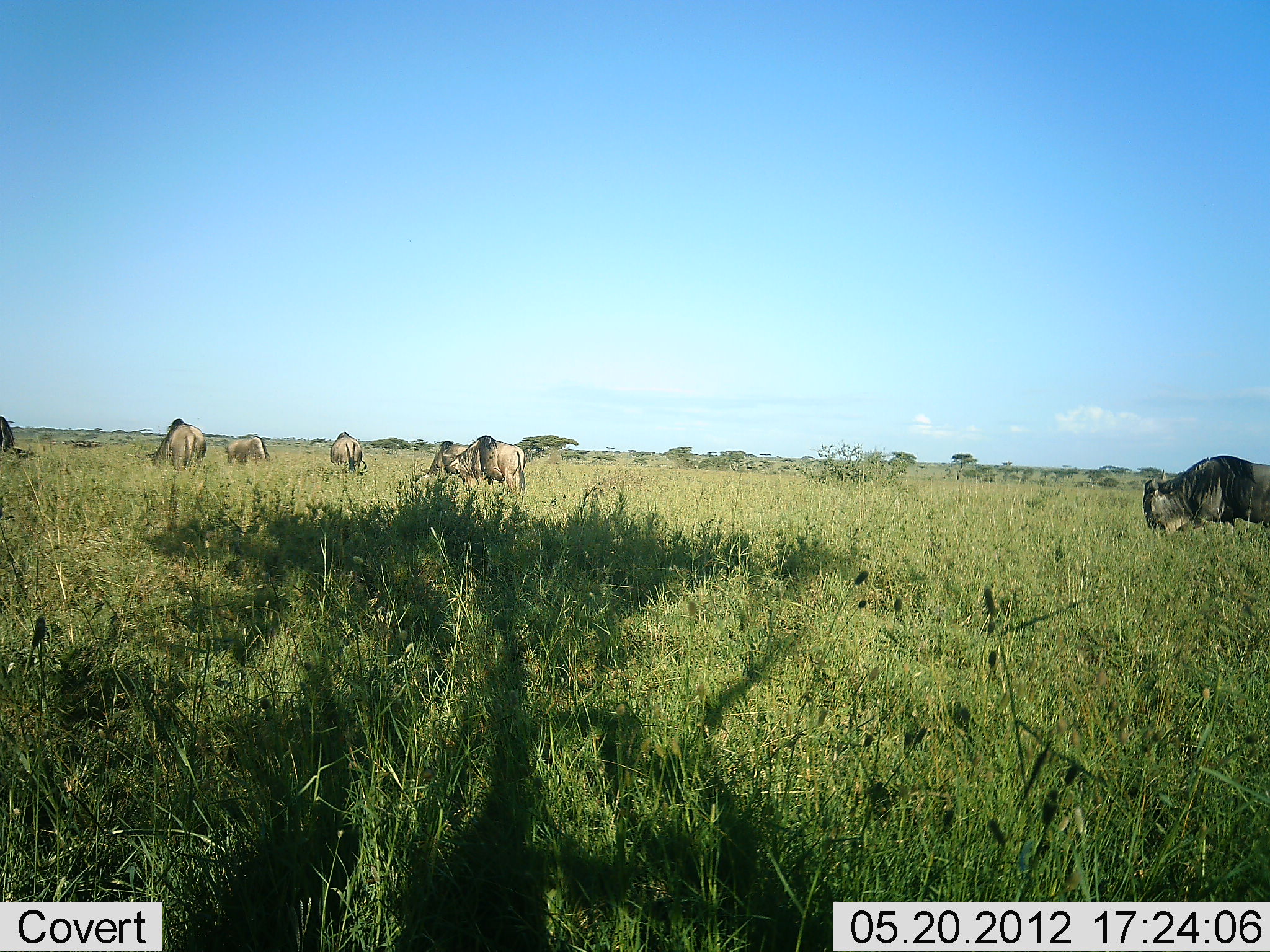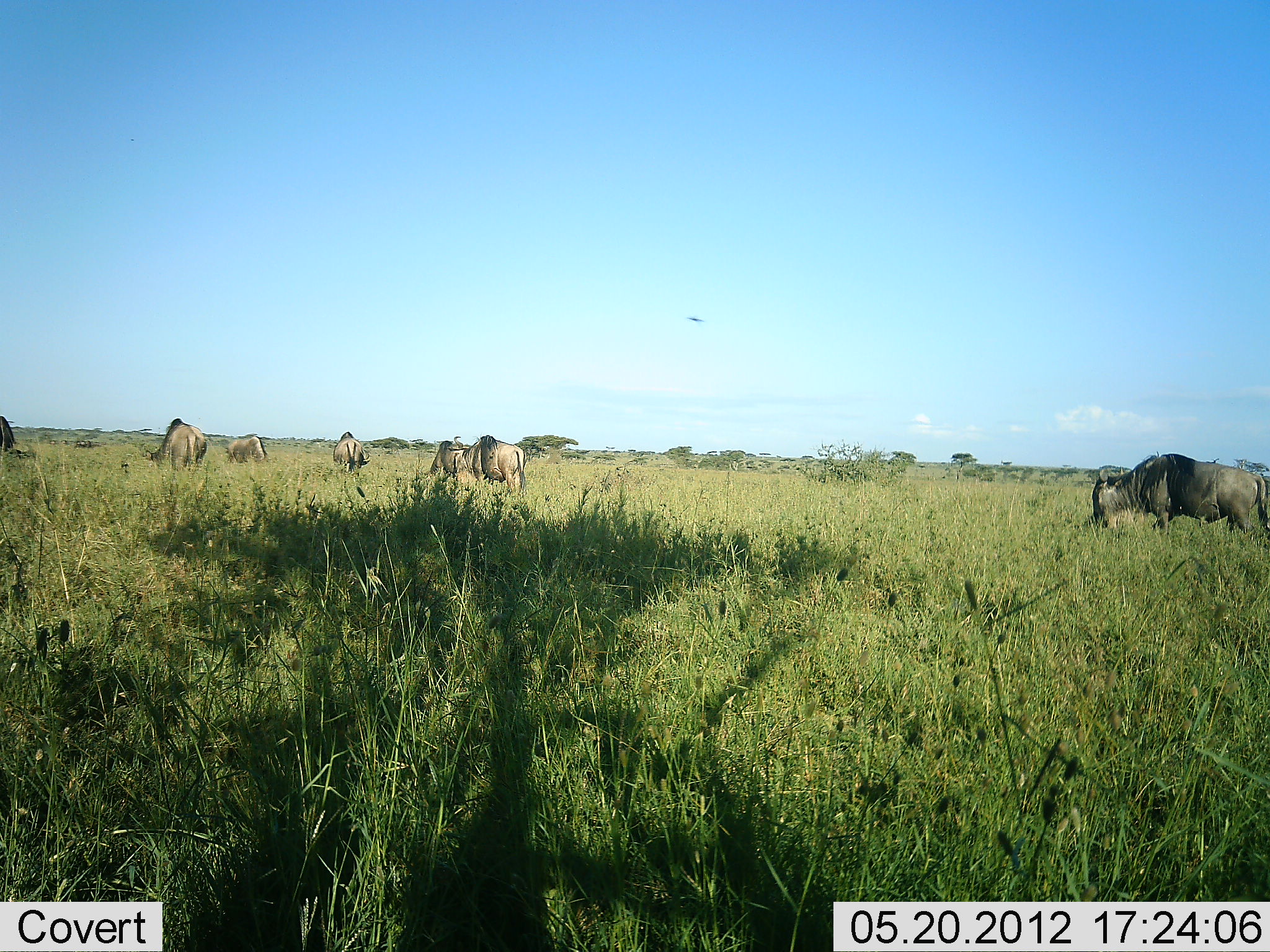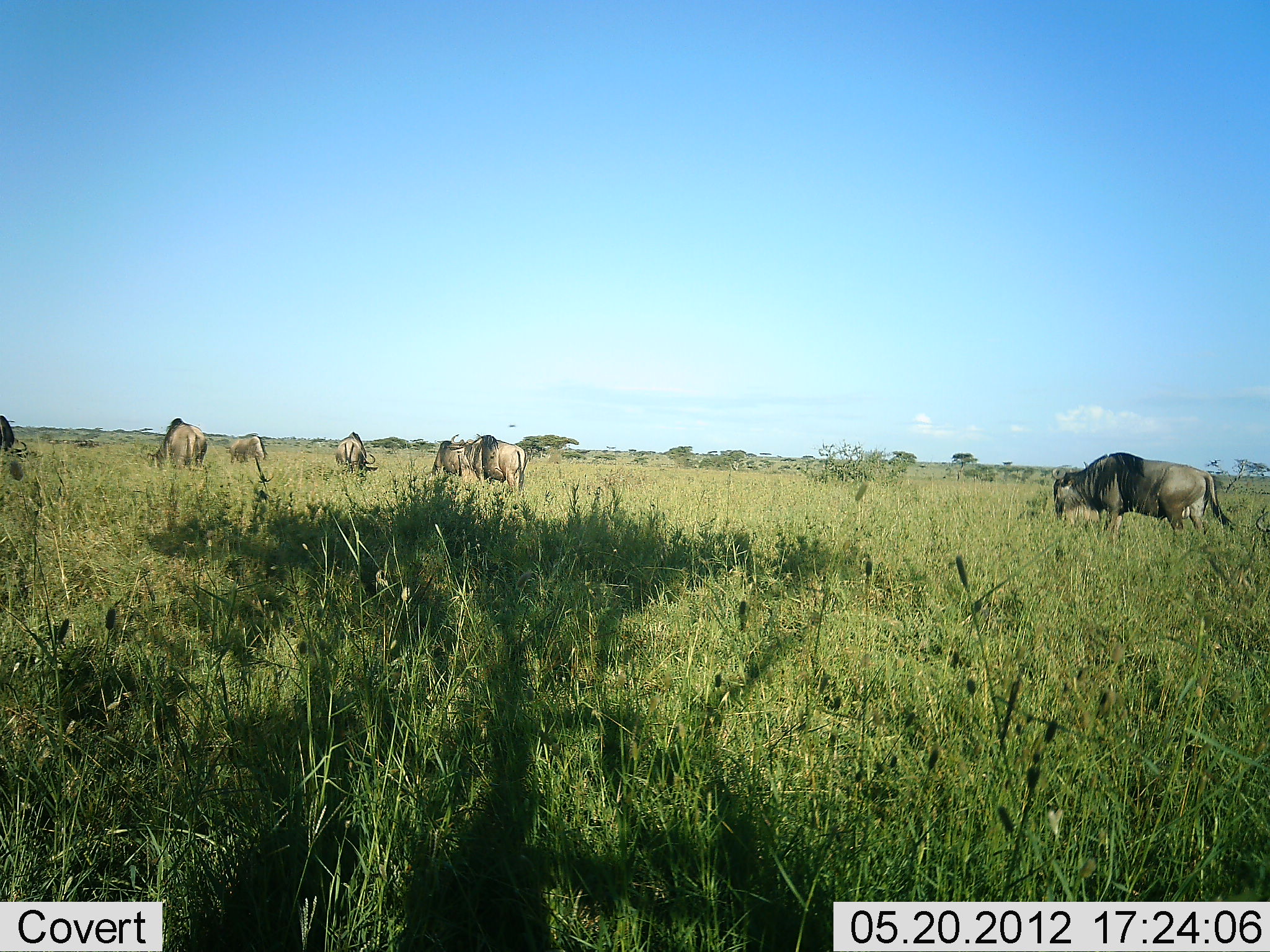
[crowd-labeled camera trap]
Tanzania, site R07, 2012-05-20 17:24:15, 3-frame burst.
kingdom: Animalia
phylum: Chordata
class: Mammalia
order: Artiodactyla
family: Bovidae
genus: Connochaetes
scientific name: Connochaetes taurinus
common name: blue wildebeest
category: wildebeest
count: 7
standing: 18%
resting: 0%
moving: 36%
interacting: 0%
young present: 0%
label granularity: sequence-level